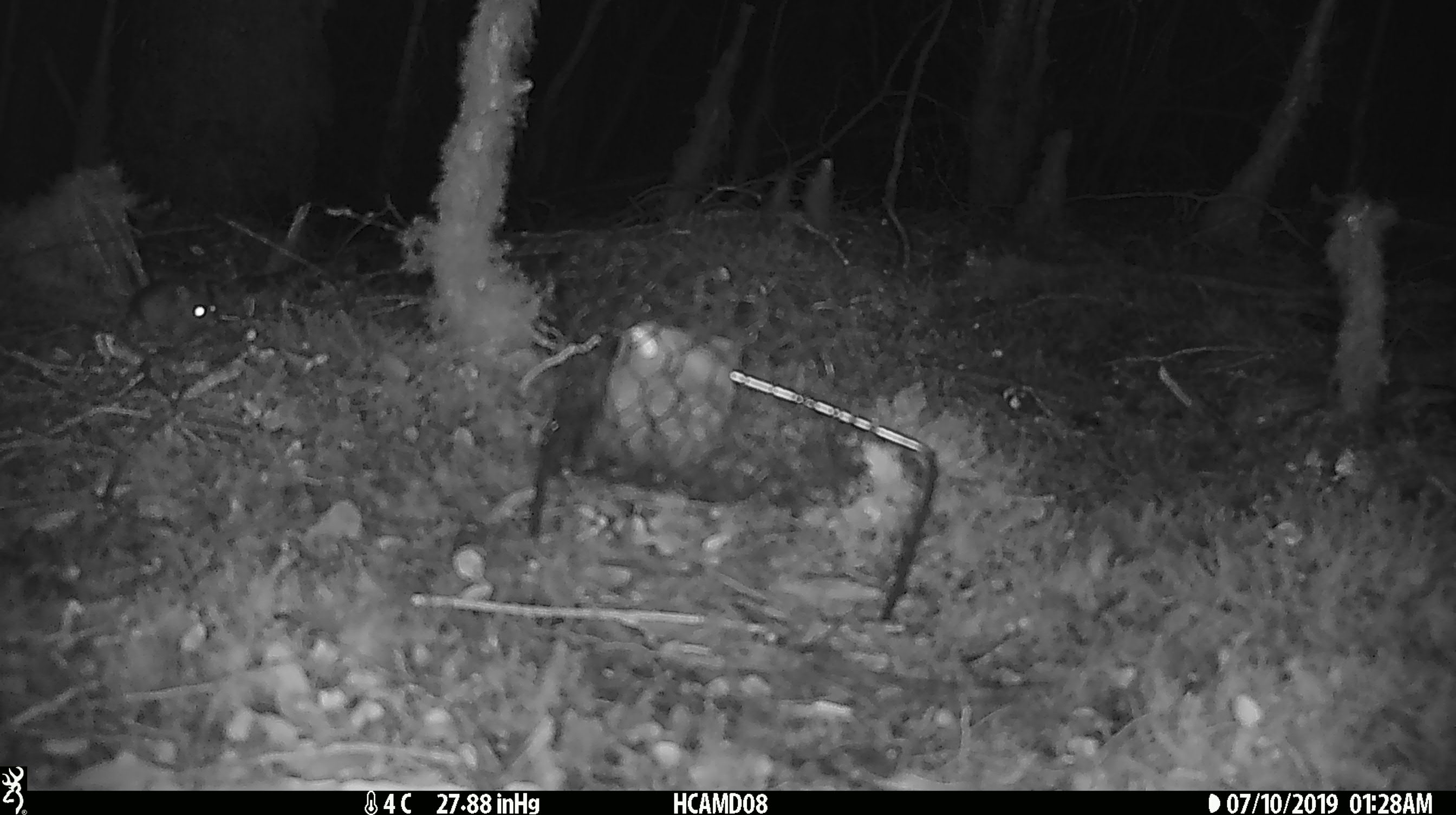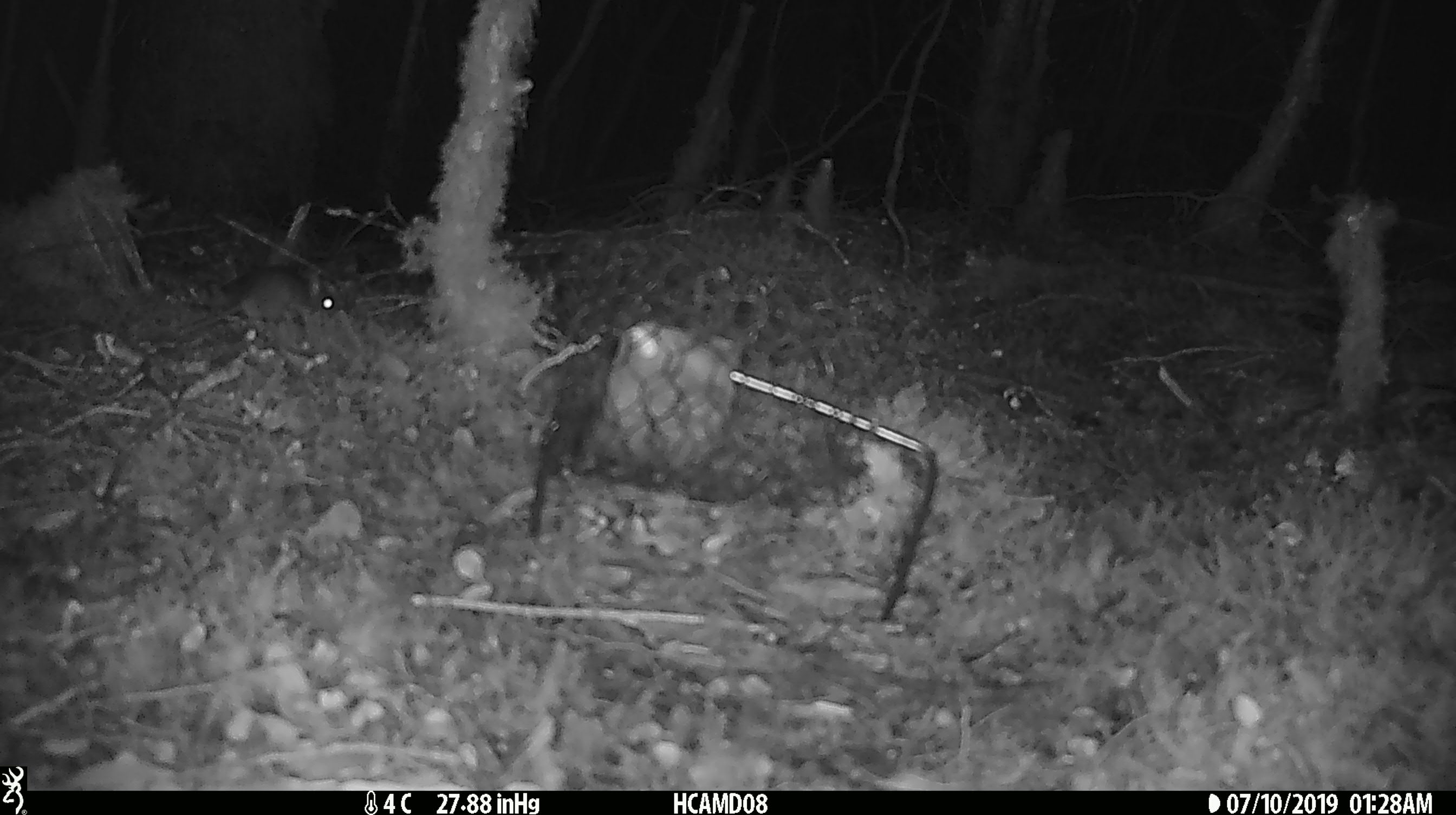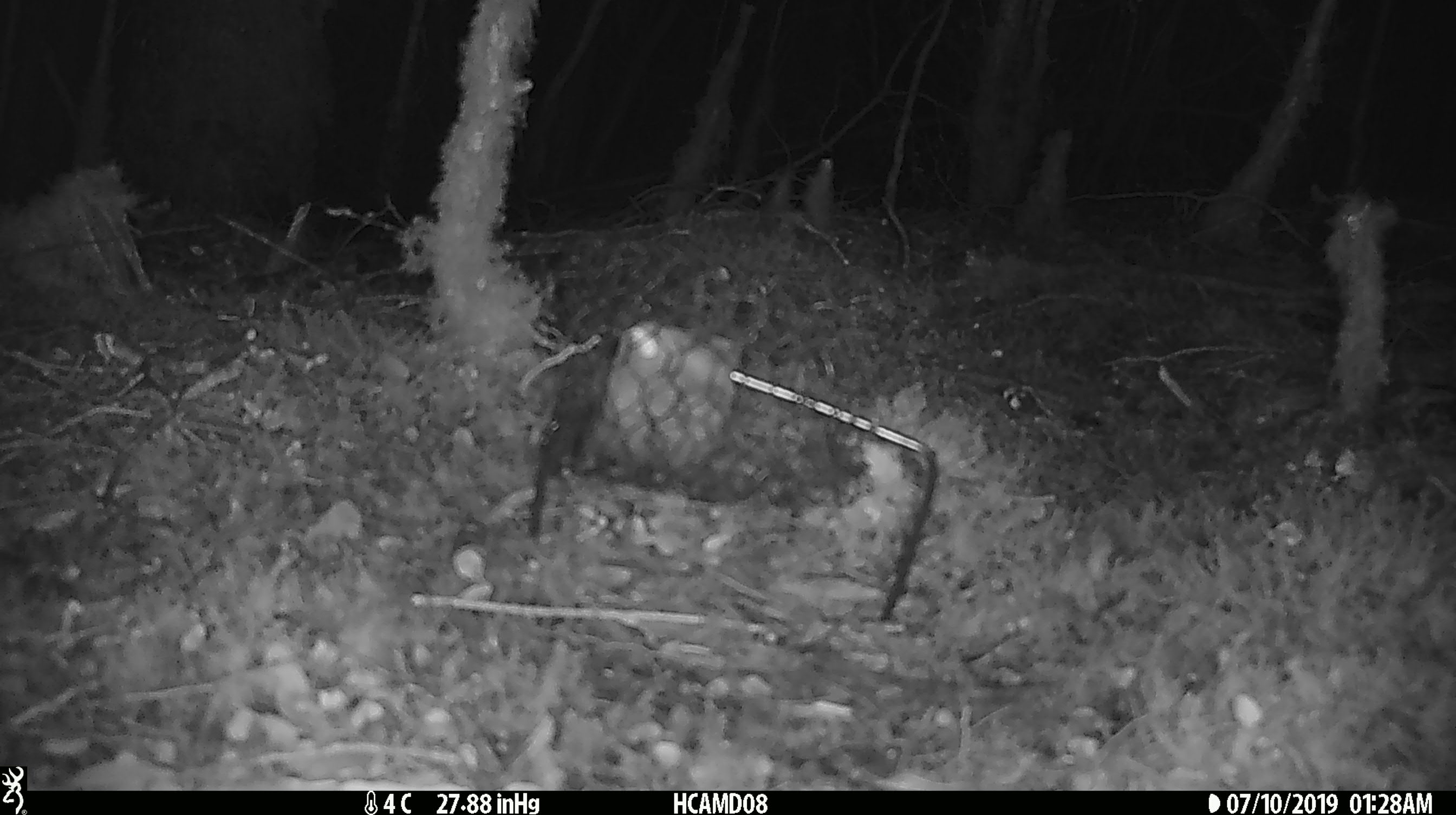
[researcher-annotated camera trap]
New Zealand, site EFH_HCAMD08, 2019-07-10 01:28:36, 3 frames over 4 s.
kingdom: Animalia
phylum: Chordata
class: Mammalia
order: Rodentia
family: Muridae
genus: Mus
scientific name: Mus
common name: mouse